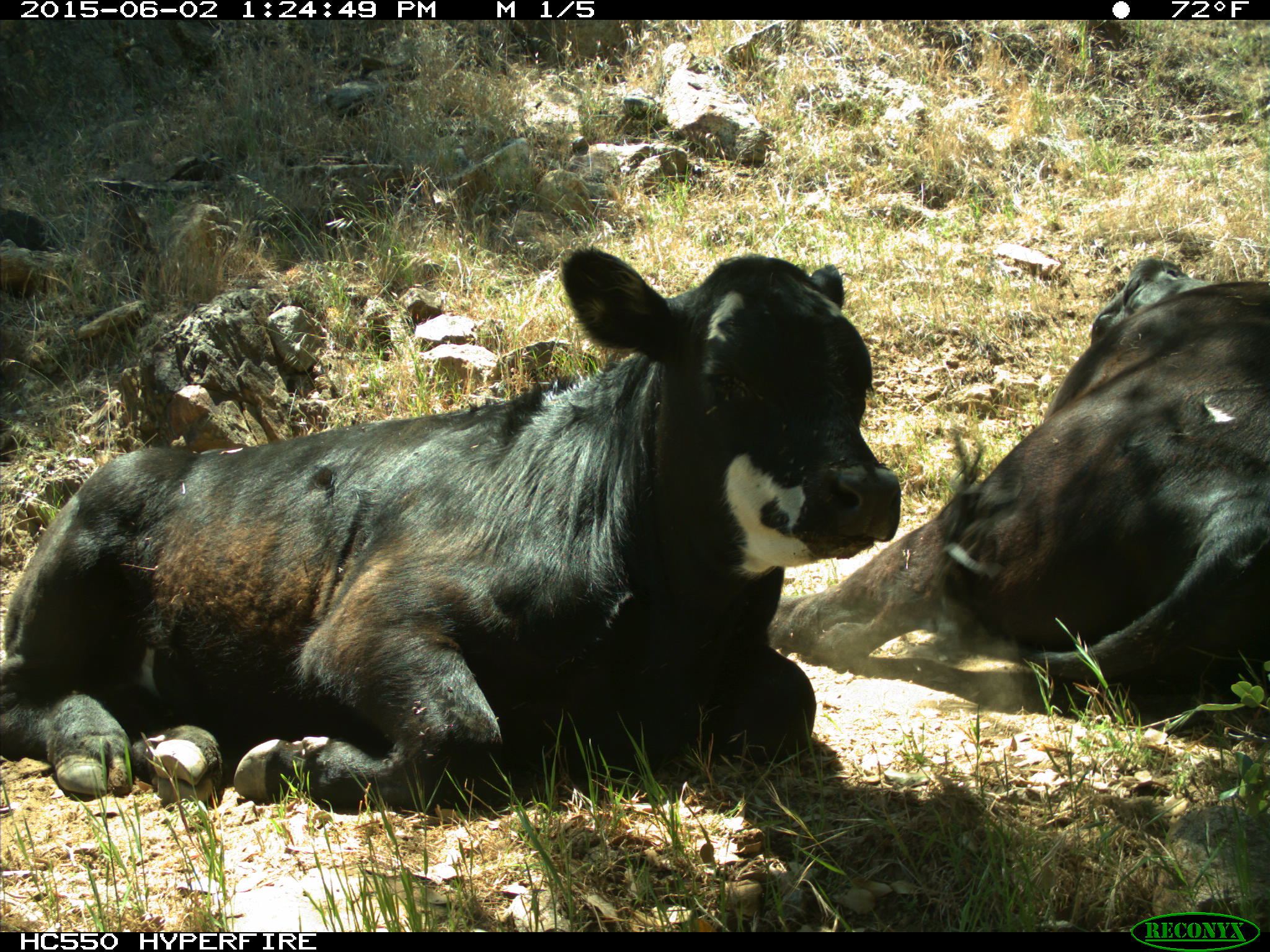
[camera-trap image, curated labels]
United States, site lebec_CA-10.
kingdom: Animalia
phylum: Chordata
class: Mammalia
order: Artiodactyla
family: Bovidae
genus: Bos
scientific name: Bos taurus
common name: domestic cow